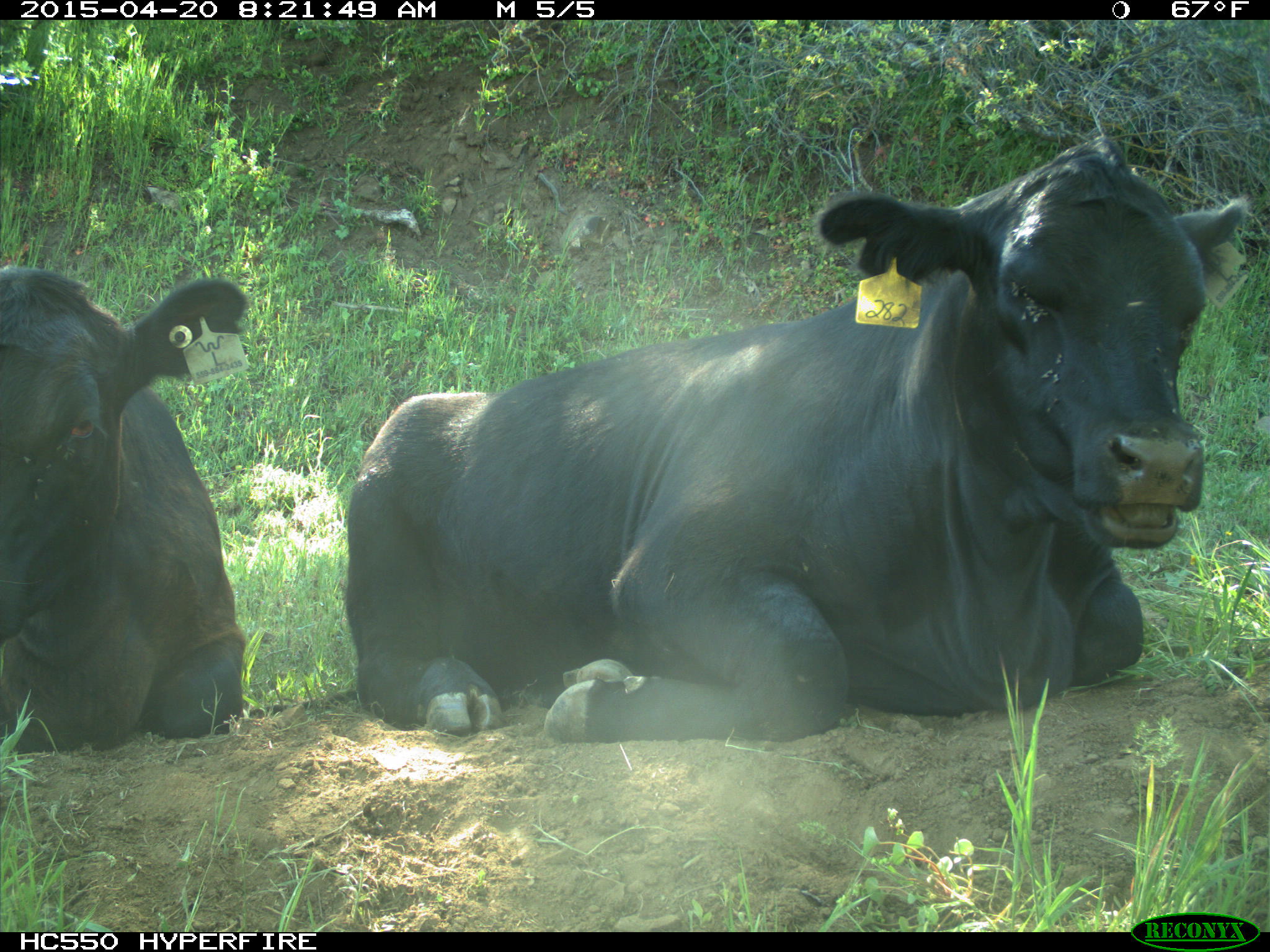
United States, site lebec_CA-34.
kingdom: Animalia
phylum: Chordata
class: Mammalia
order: Artiodactyla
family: Bovidae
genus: Bos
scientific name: Bos taurus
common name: domestic cow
Bos taurus (domestic cow).